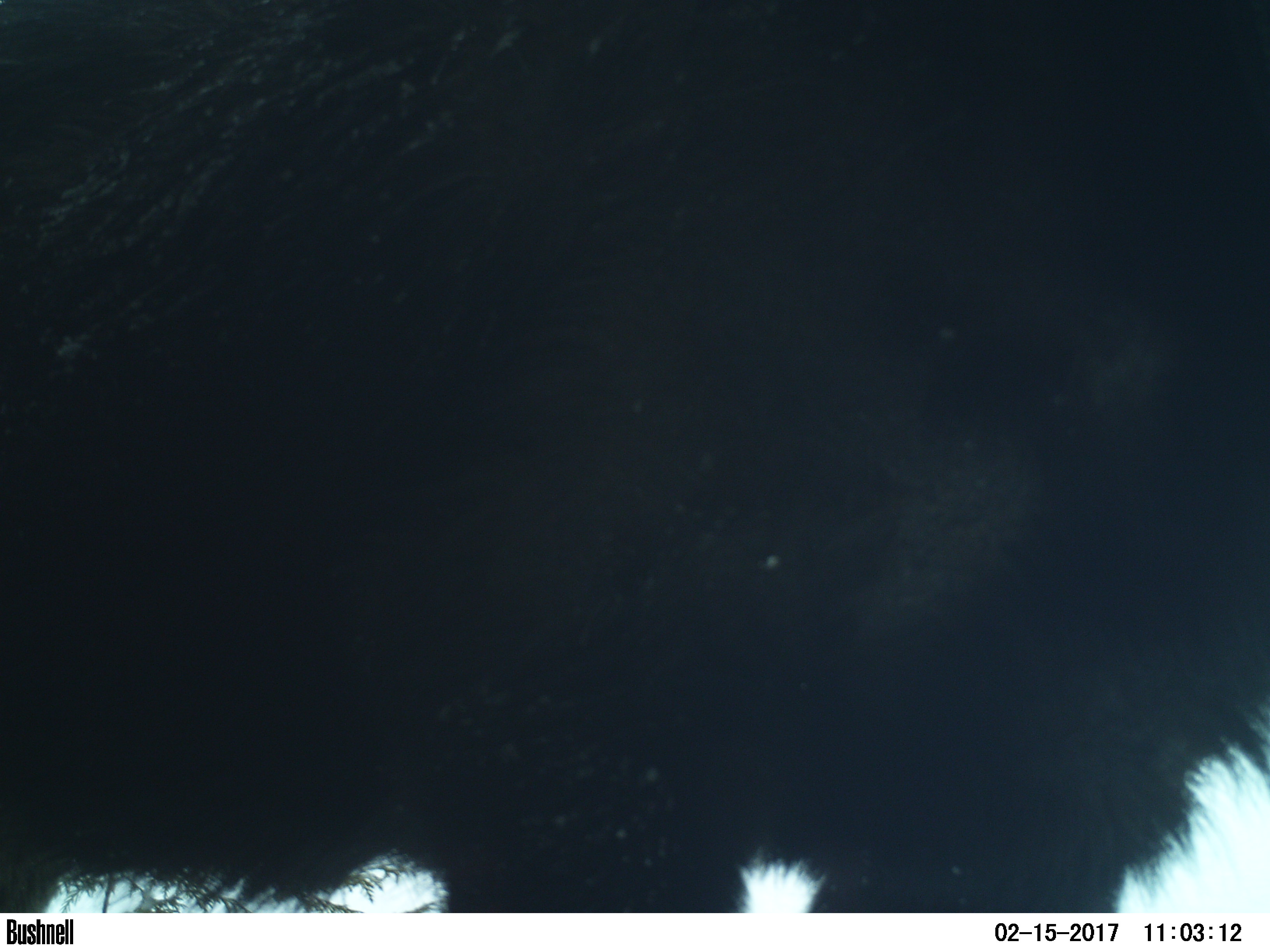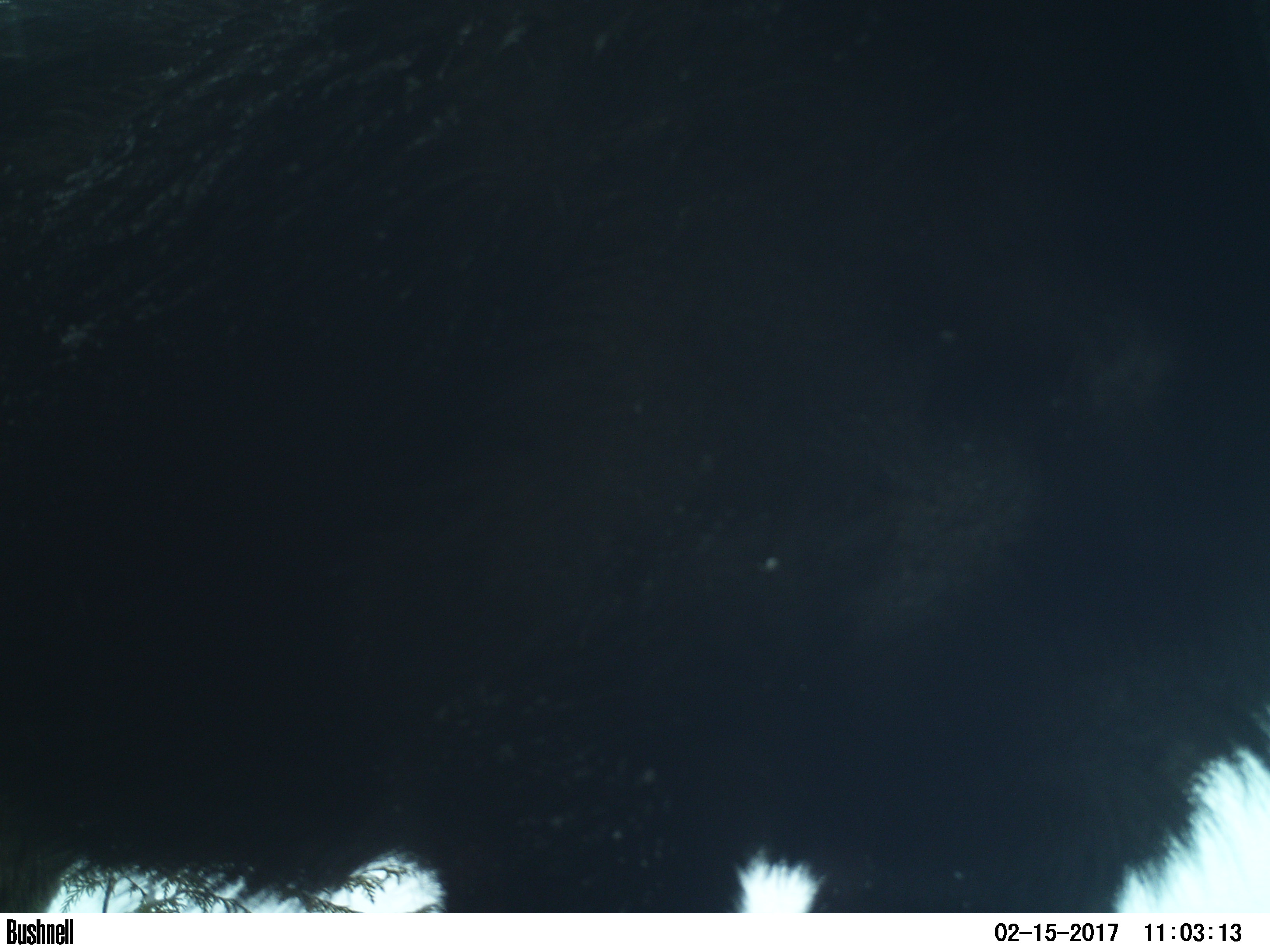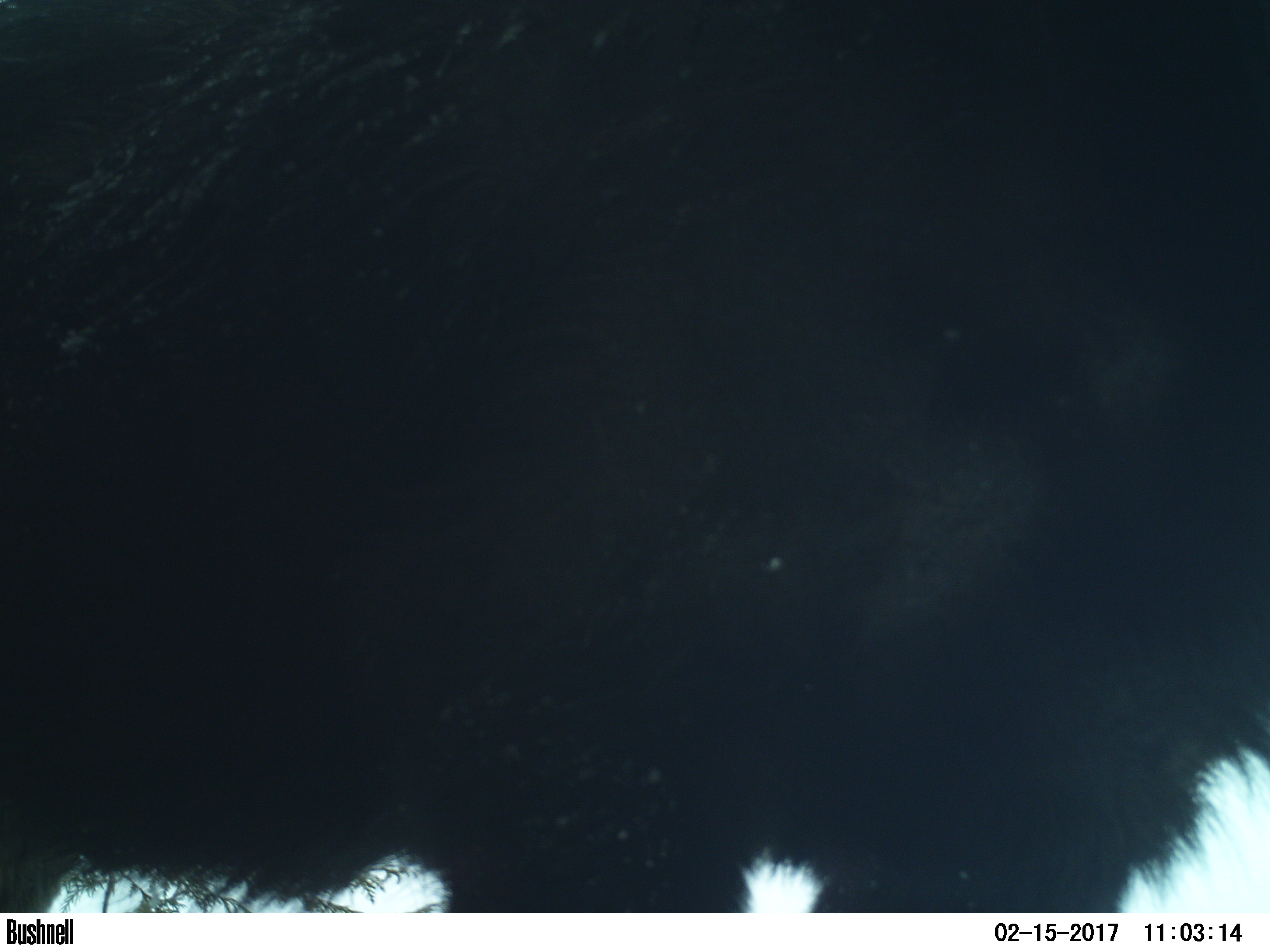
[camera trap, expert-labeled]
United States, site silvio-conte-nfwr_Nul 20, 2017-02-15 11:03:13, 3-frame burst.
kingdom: Animalia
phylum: Chordata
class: Mammalia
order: Artiodactyla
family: Cervidae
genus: Alces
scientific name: Alces alces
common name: moose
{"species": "moose (Alces alces)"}